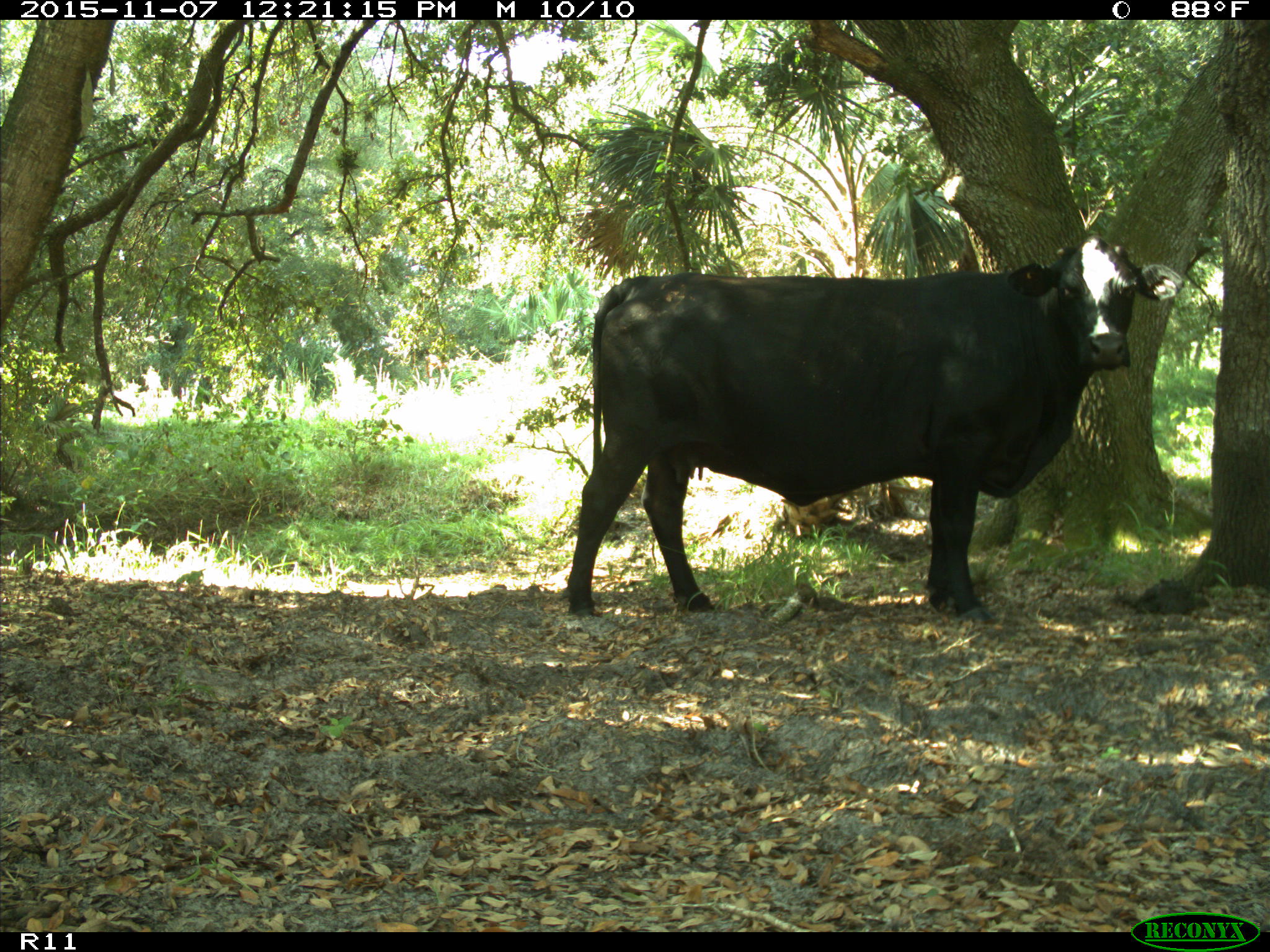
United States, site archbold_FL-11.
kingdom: Animalia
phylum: Chordata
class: Mammalia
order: Artiodactyla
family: Bovidae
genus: Bos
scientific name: Bos taurus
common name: domestic cow